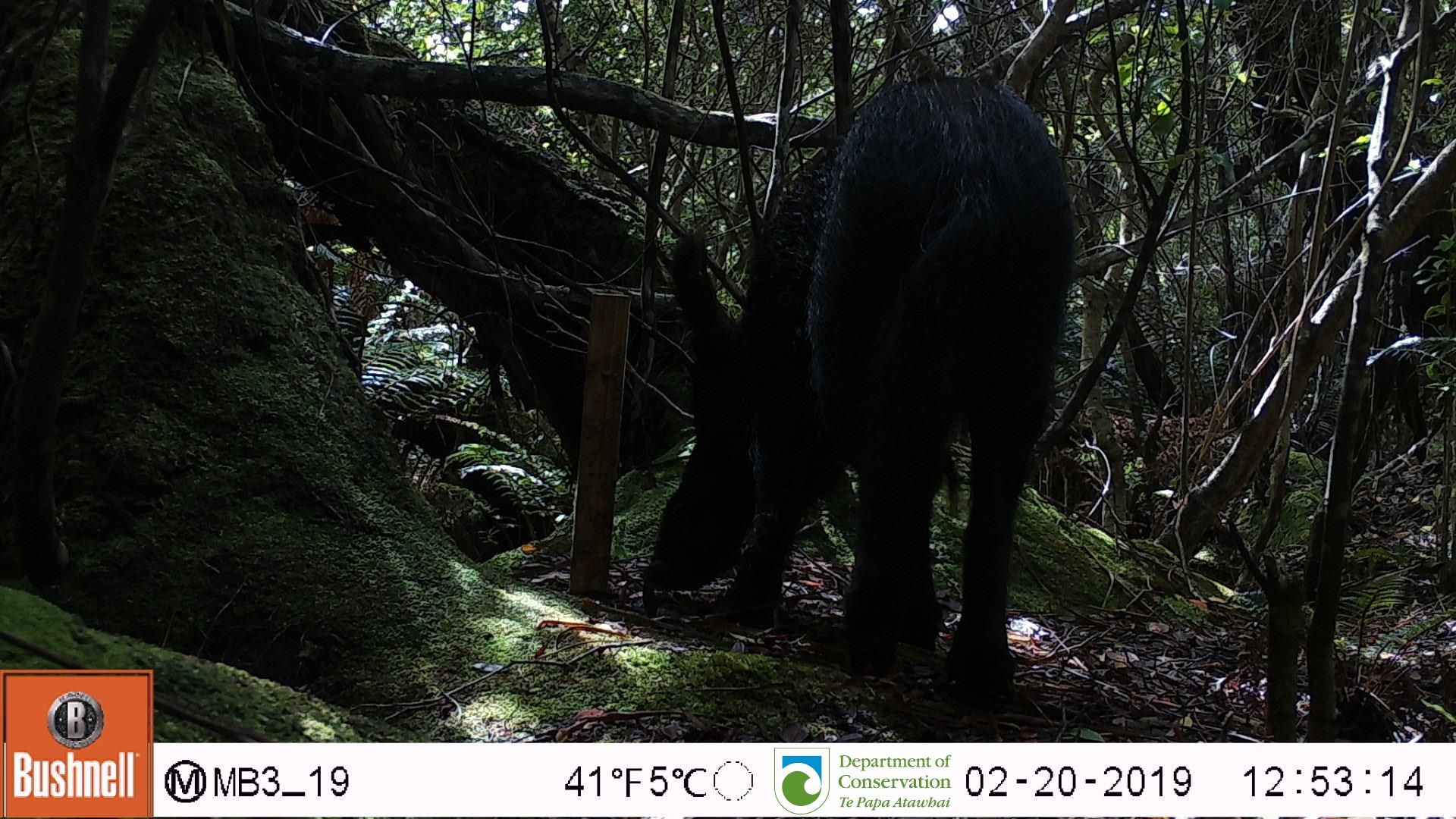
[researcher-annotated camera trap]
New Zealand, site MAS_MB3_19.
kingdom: Animalia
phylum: Chordata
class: Mammalia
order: Artiodactyla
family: Suidae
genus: Sus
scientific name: Sus scrofa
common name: pig